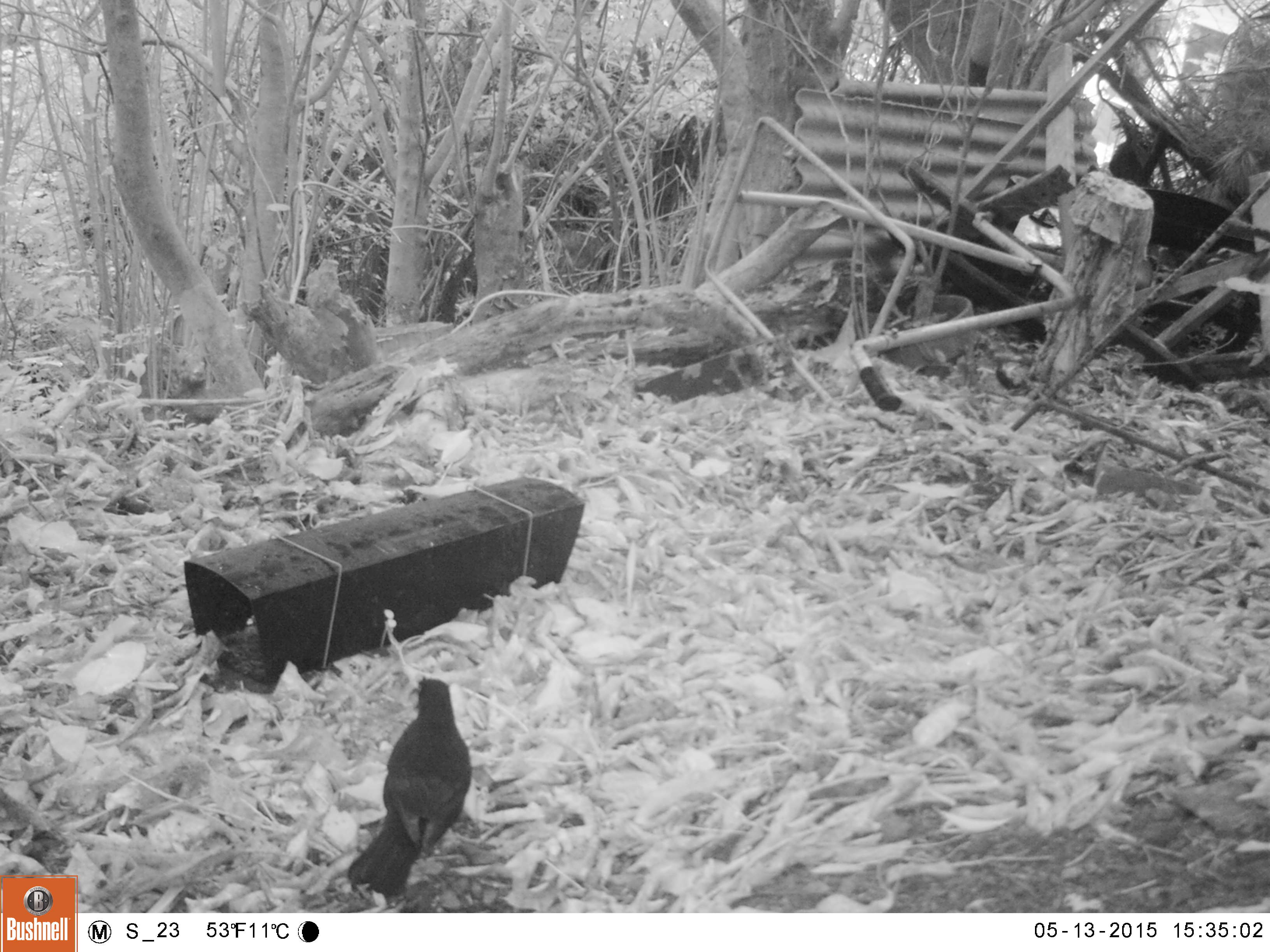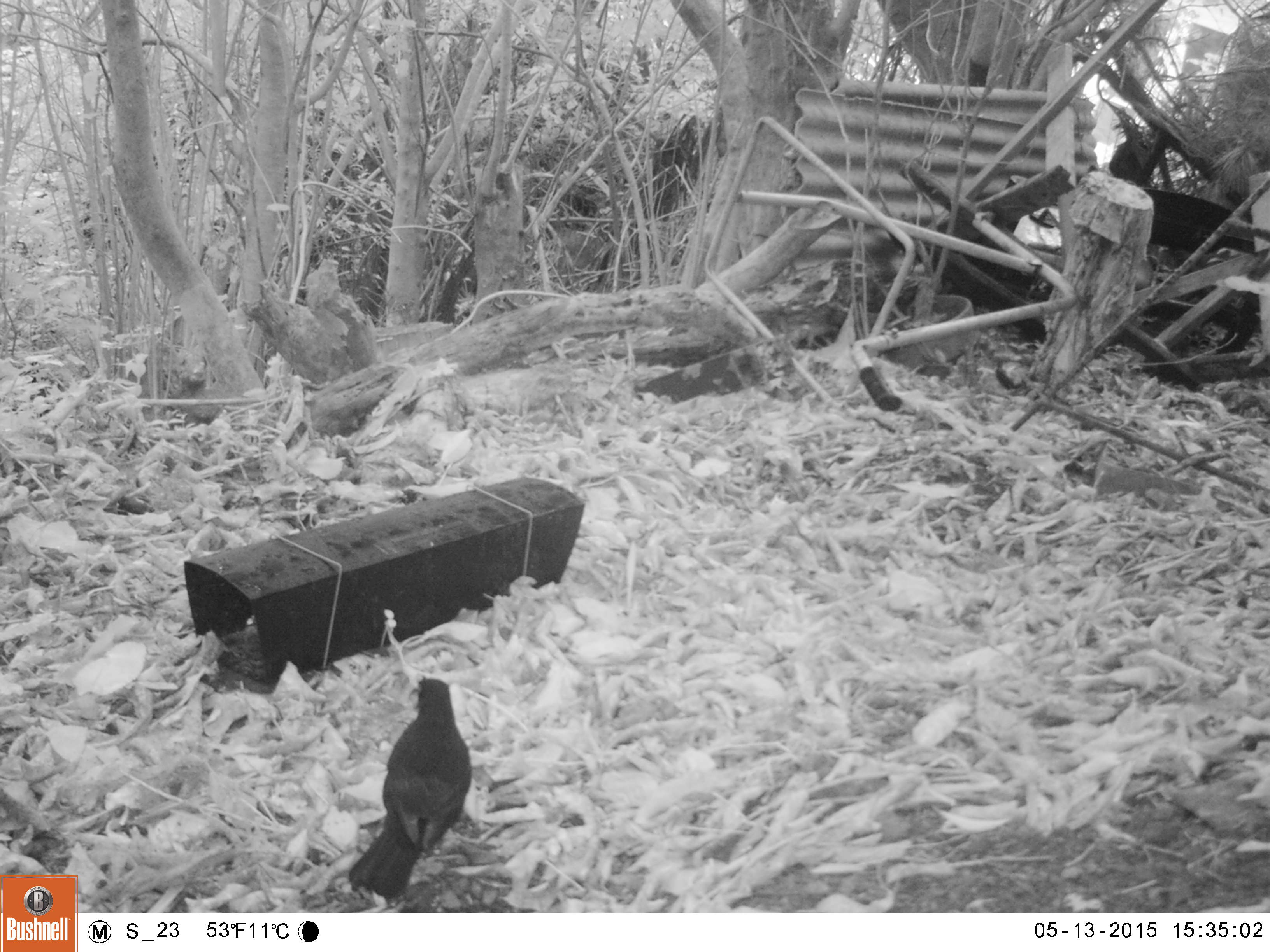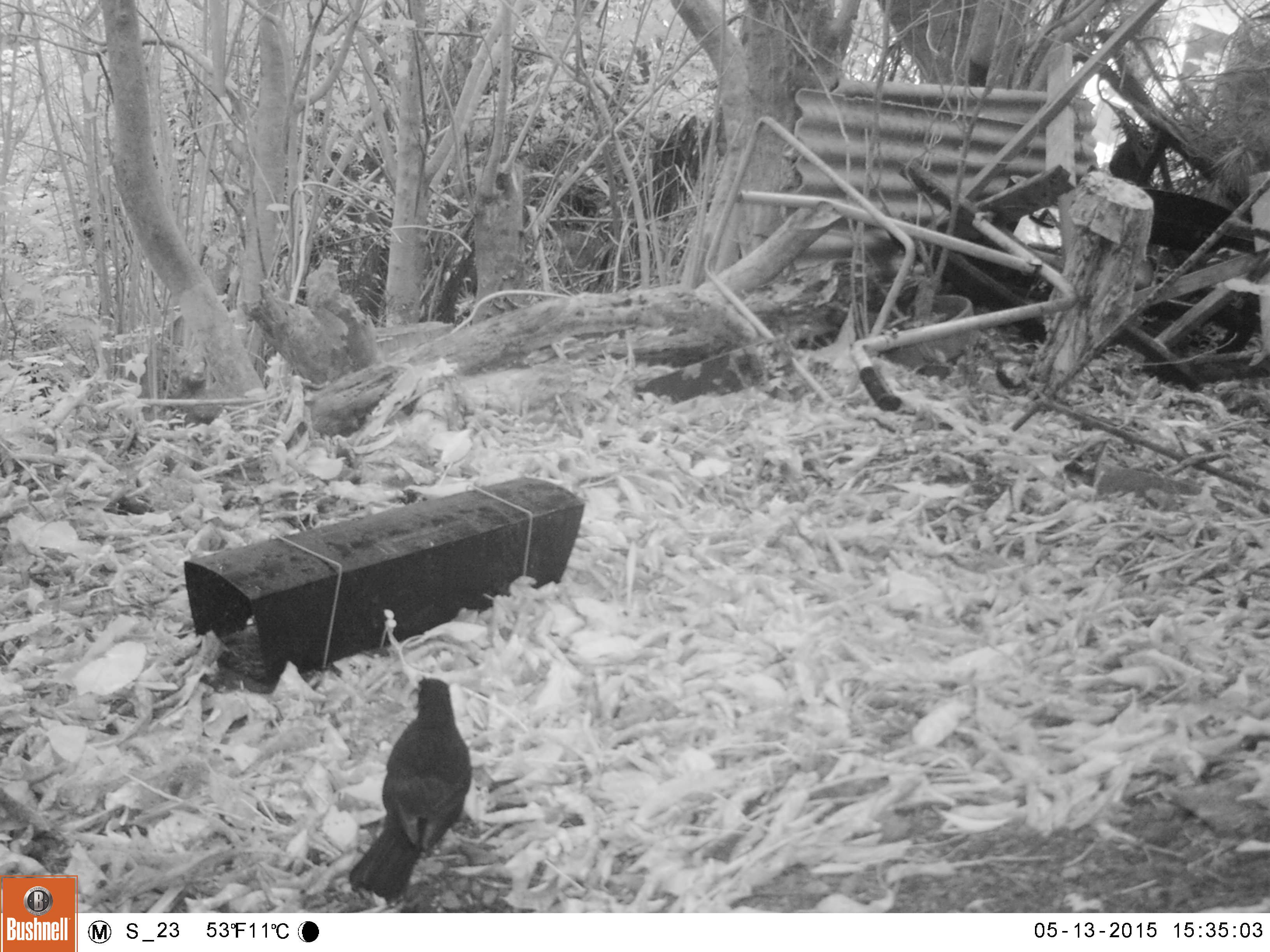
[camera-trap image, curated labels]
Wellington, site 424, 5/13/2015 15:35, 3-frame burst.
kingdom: Animalia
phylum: Chordata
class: Aves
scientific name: Aves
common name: bird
Bird (Aves).